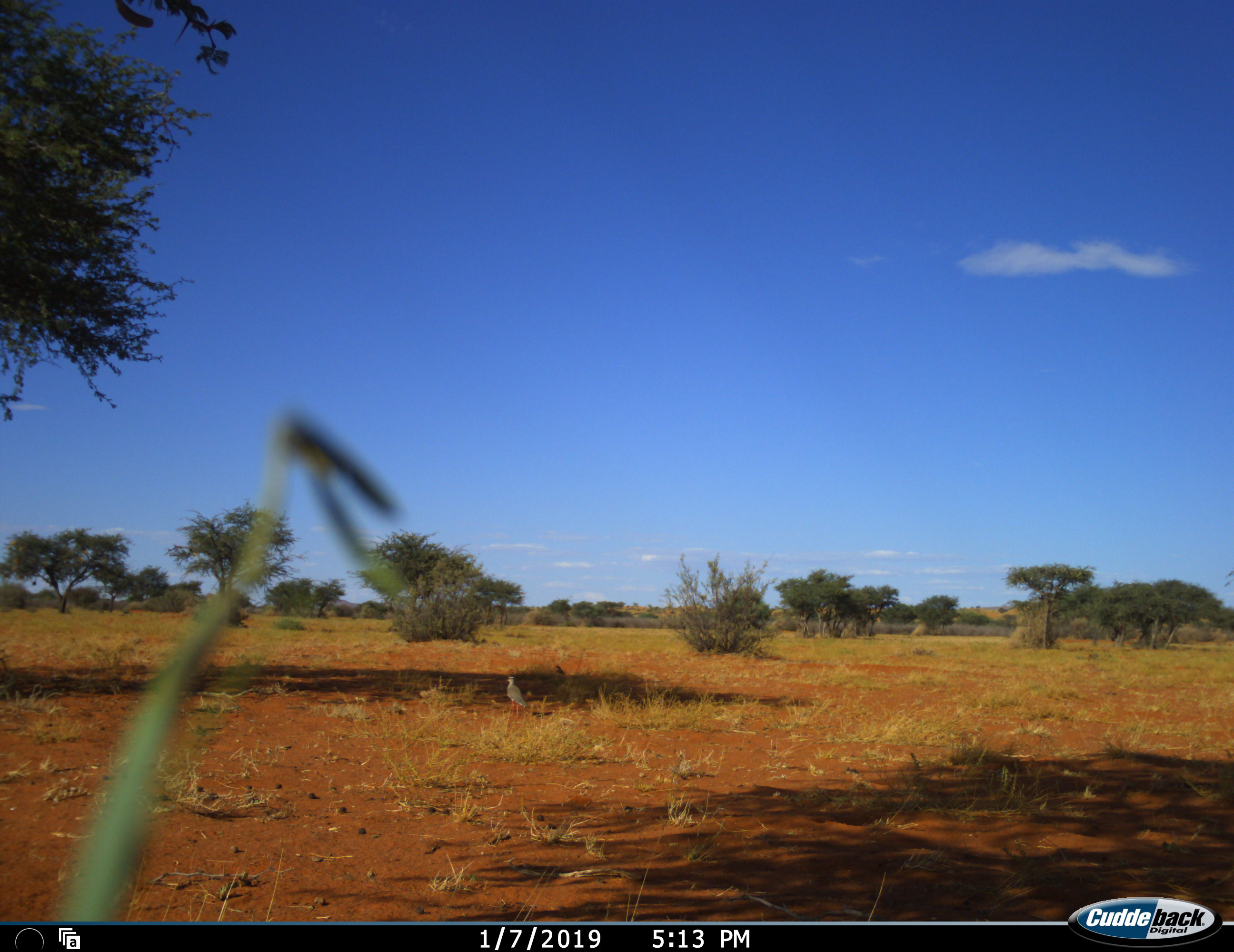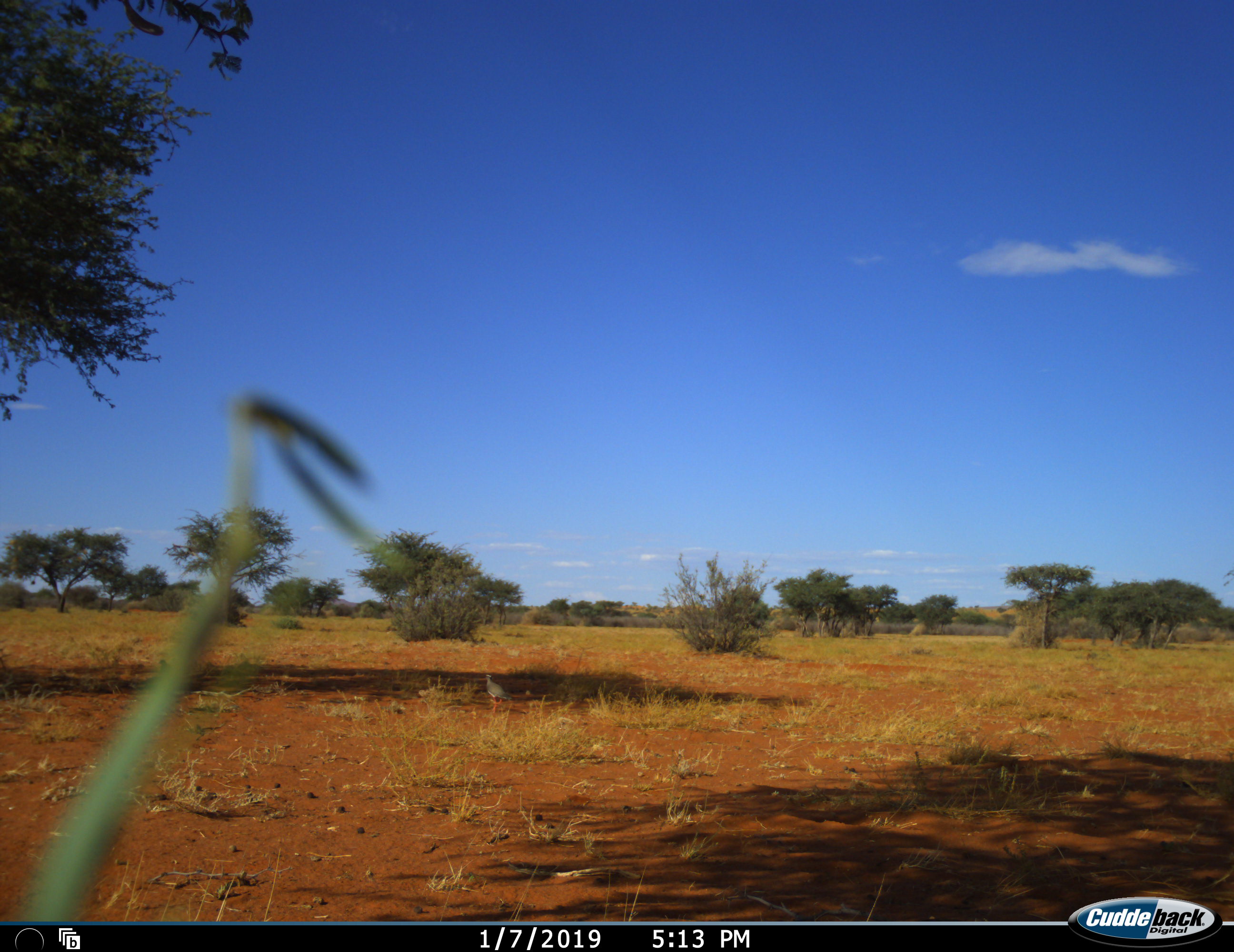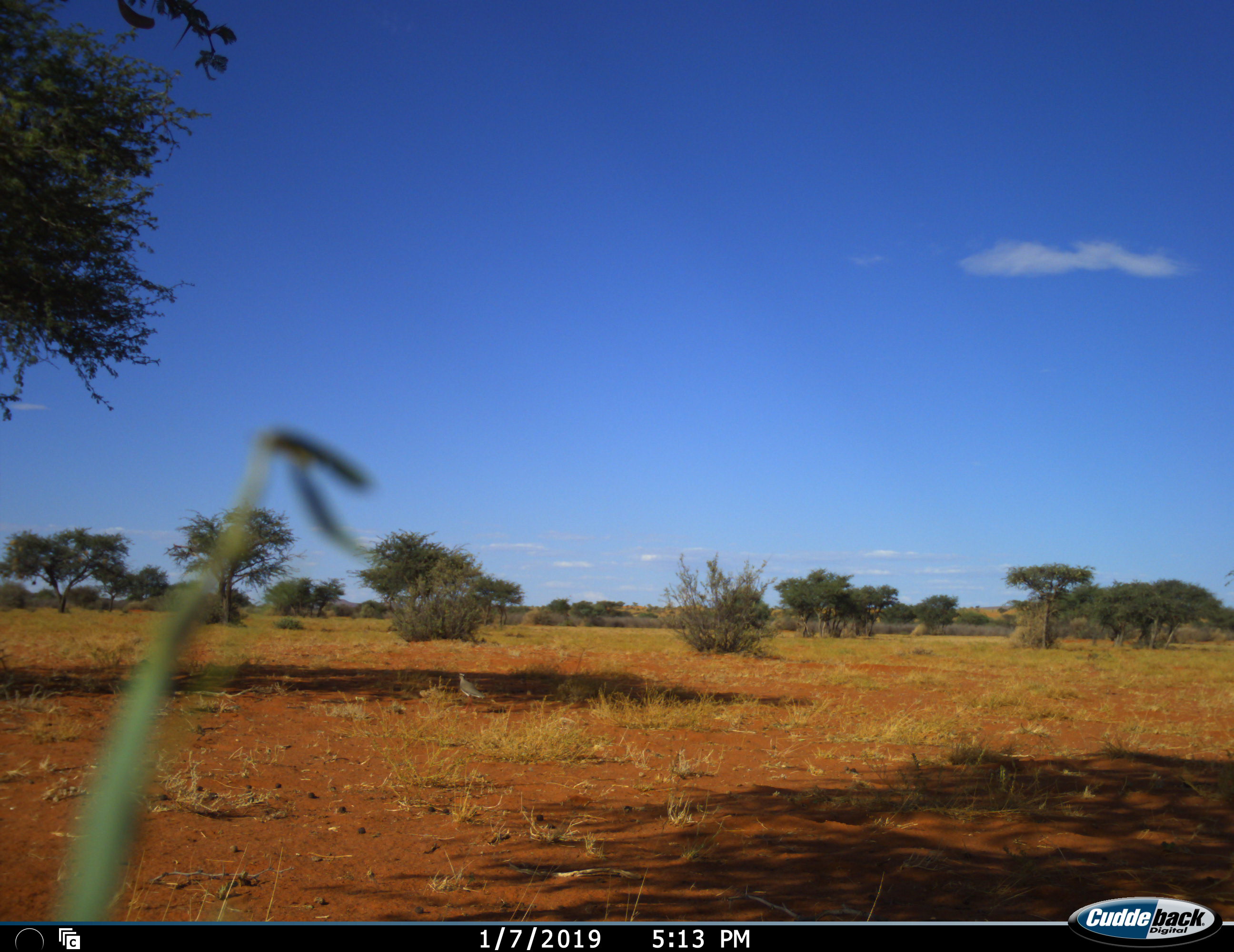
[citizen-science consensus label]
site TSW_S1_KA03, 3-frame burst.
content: unidentified animal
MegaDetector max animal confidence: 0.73